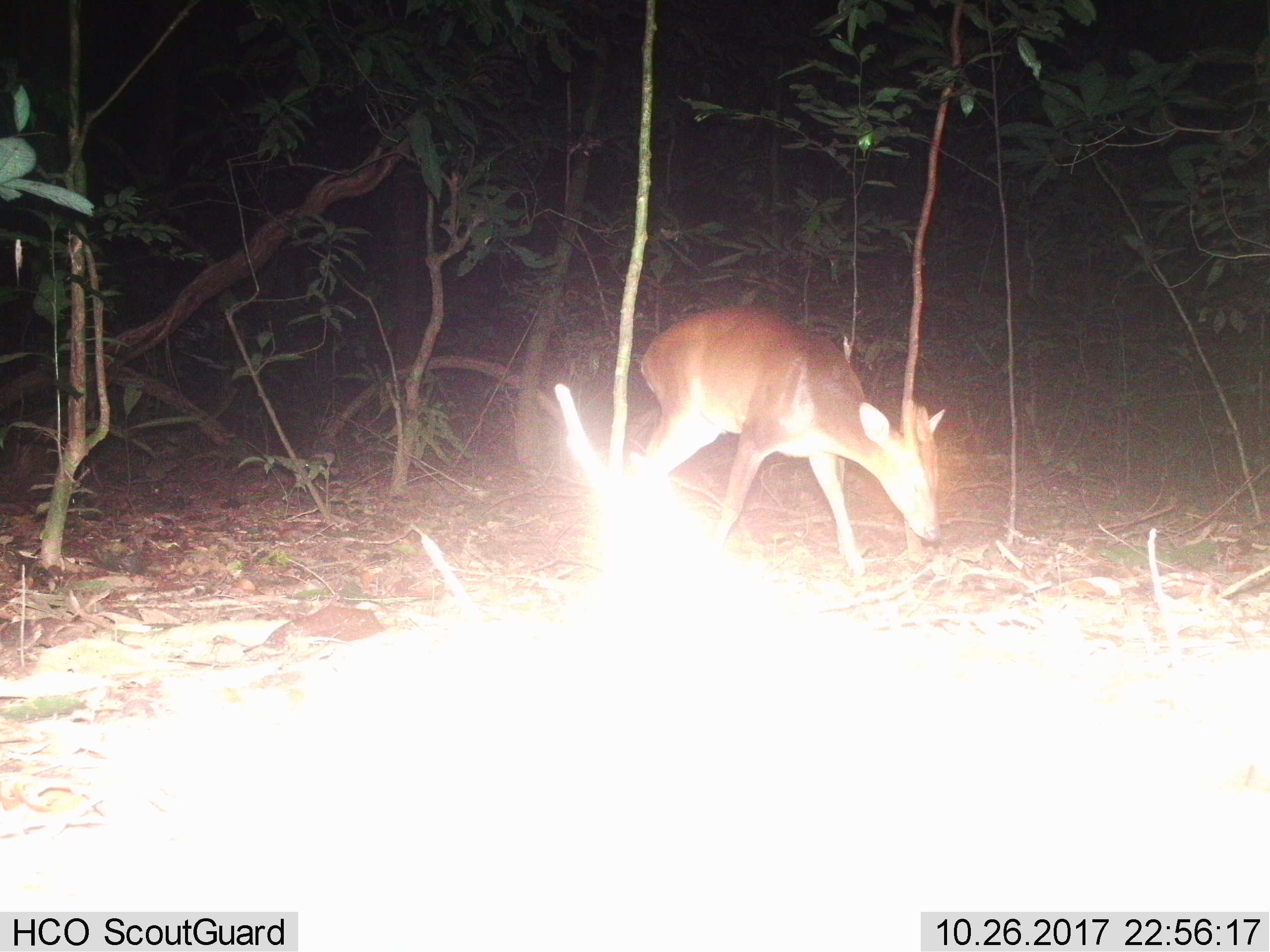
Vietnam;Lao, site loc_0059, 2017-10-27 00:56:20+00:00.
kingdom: Animalia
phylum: Chordata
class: Mammalia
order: Artiodactyla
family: Cervidae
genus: Muntiacus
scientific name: Muntiacus vuquangensis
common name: large-antlered muntjac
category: large antlered muntjac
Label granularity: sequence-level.